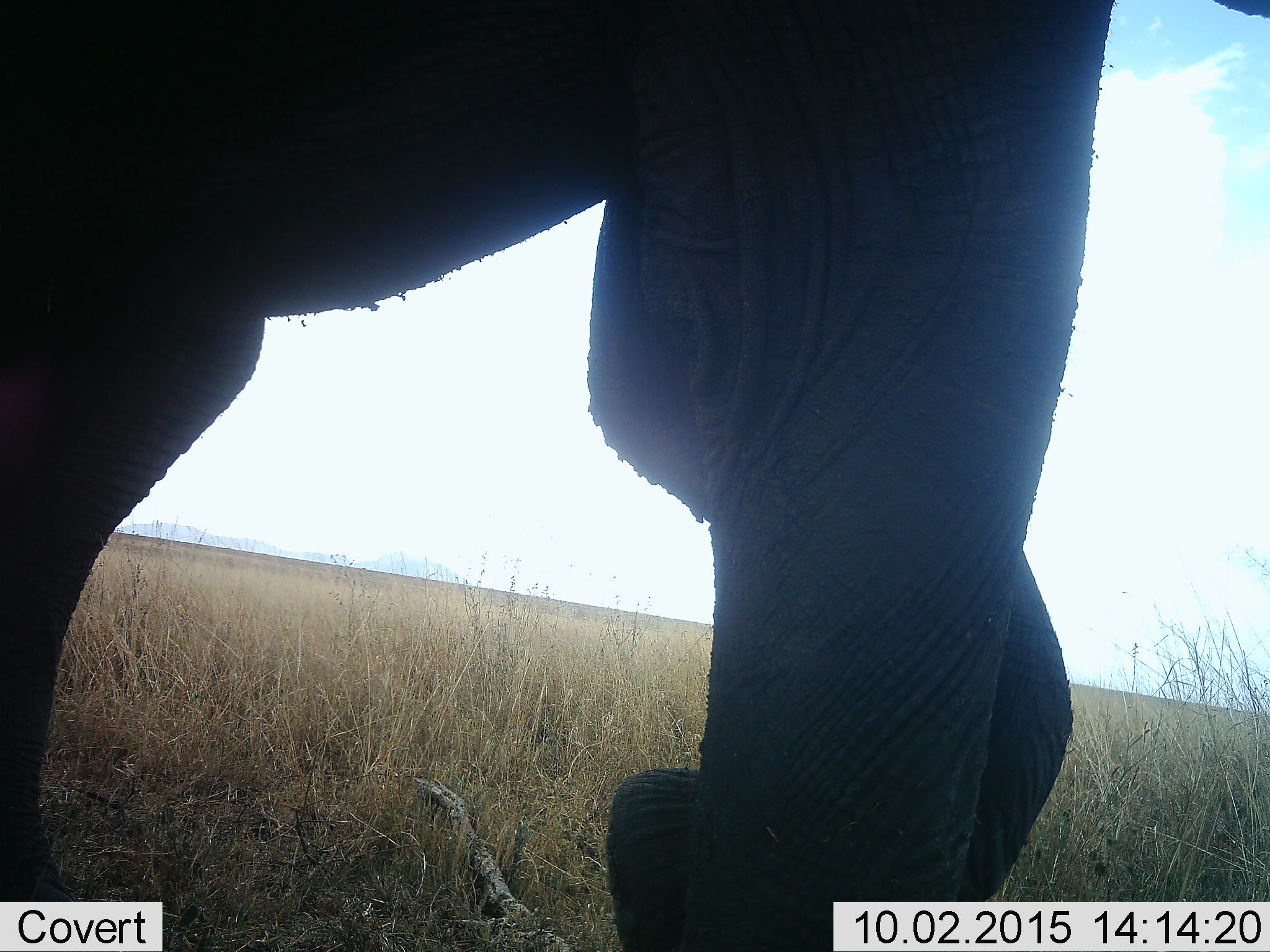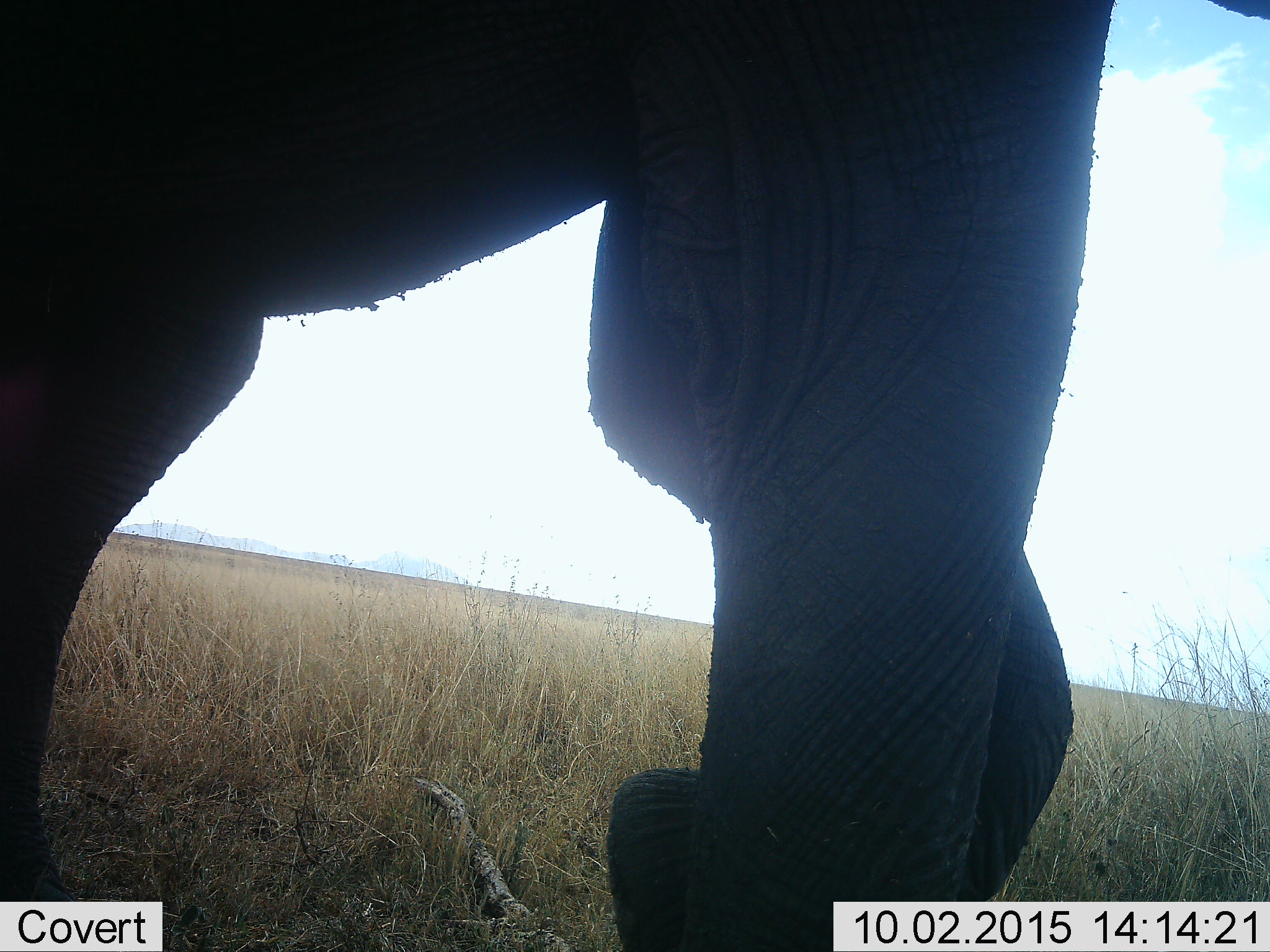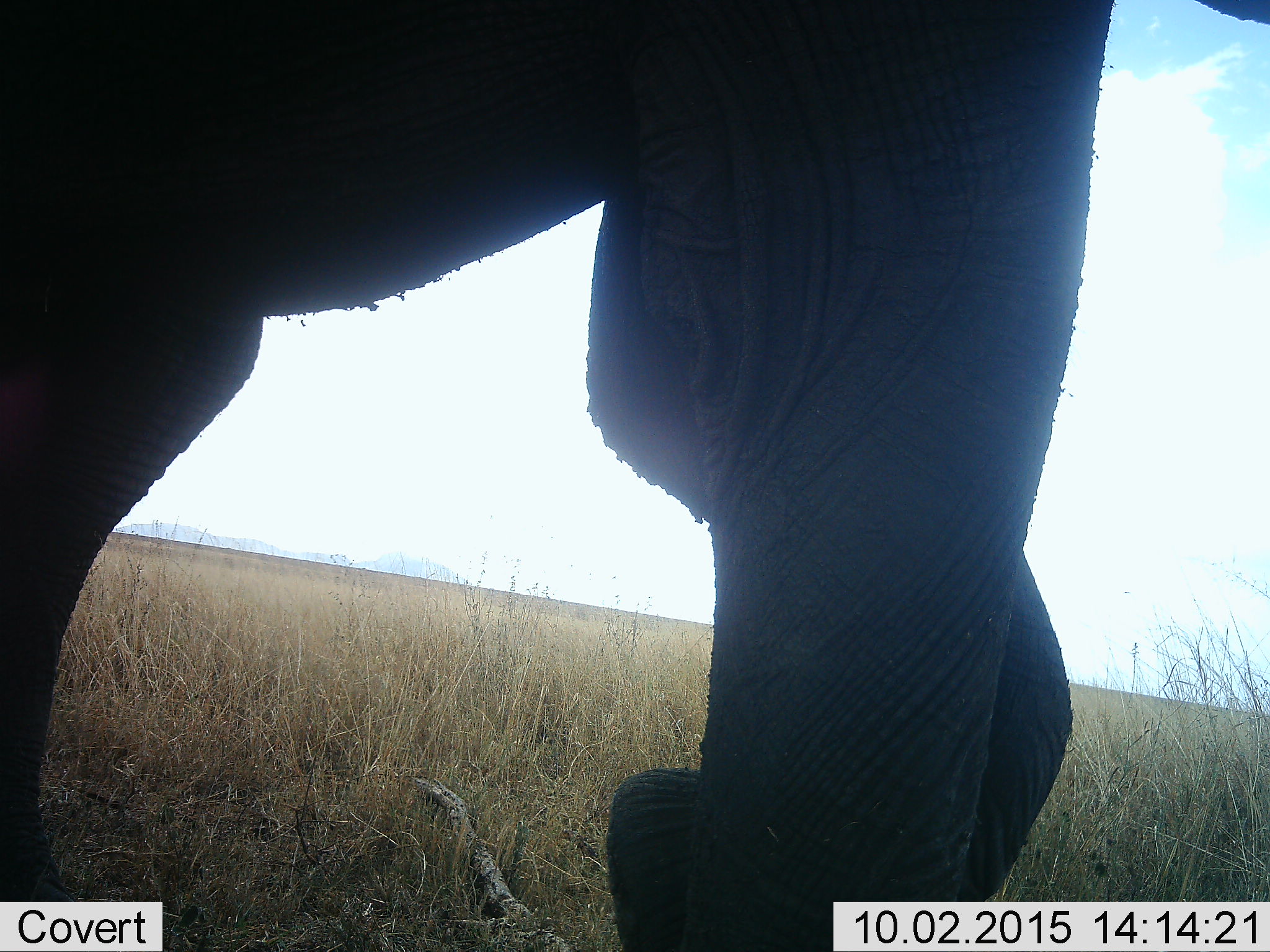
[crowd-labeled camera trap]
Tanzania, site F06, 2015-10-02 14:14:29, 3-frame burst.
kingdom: Animalia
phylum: Chordata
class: Mammalia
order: Proboscidea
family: Elephantidae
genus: Loxodonta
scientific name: Loxodonta africana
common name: african bush elephant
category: elephant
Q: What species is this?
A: Elephant (african bush elephant) (Loxodonta africana).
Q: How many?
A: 1.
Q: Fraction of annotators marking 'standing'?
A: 63%.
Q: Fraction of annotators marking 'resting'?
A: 5%.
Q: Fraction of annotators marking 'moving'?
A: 32%.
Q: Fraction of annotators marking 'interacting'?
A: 0%.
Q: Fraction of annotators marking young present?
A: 0%.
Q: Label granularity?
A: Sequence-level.